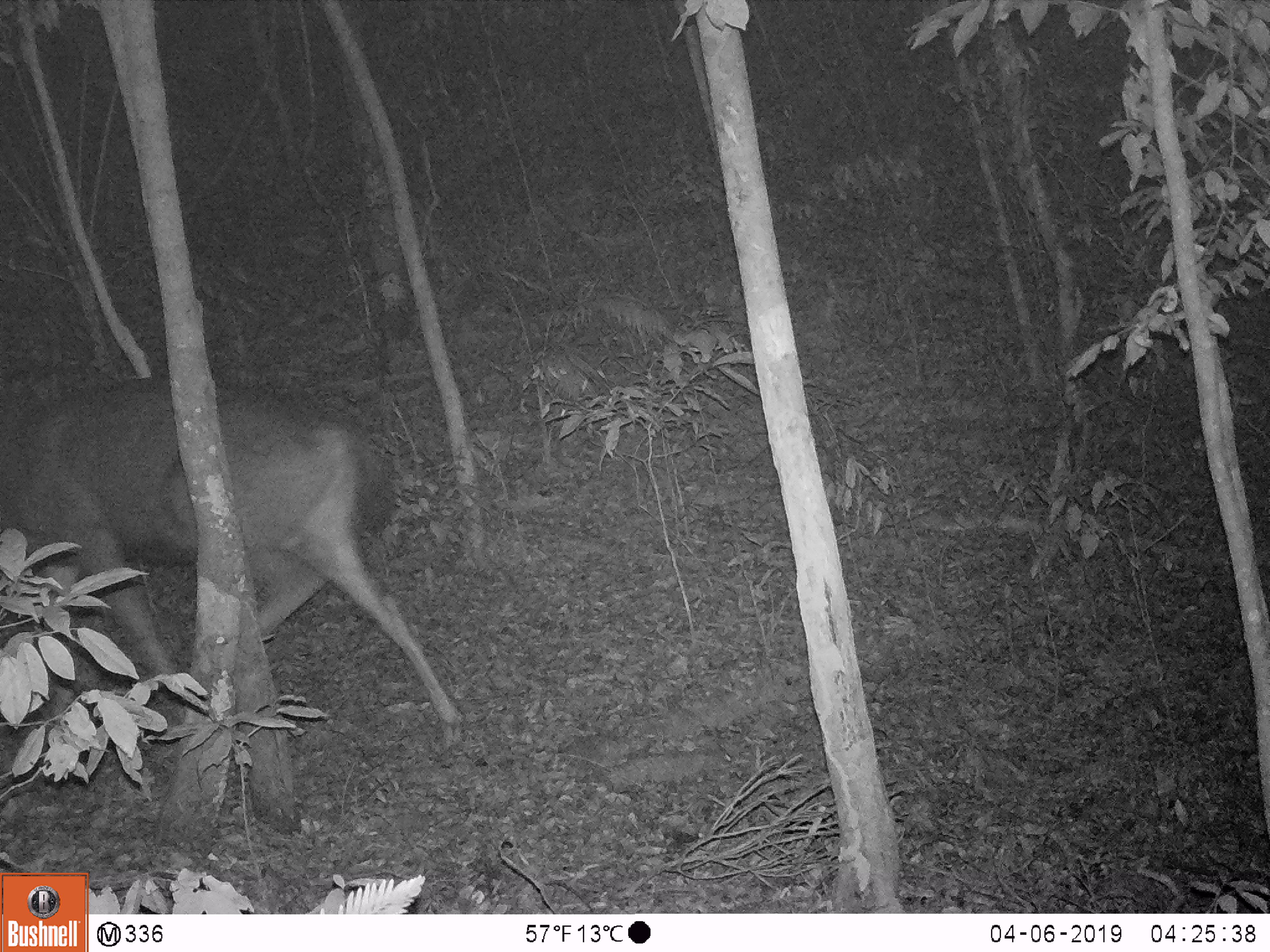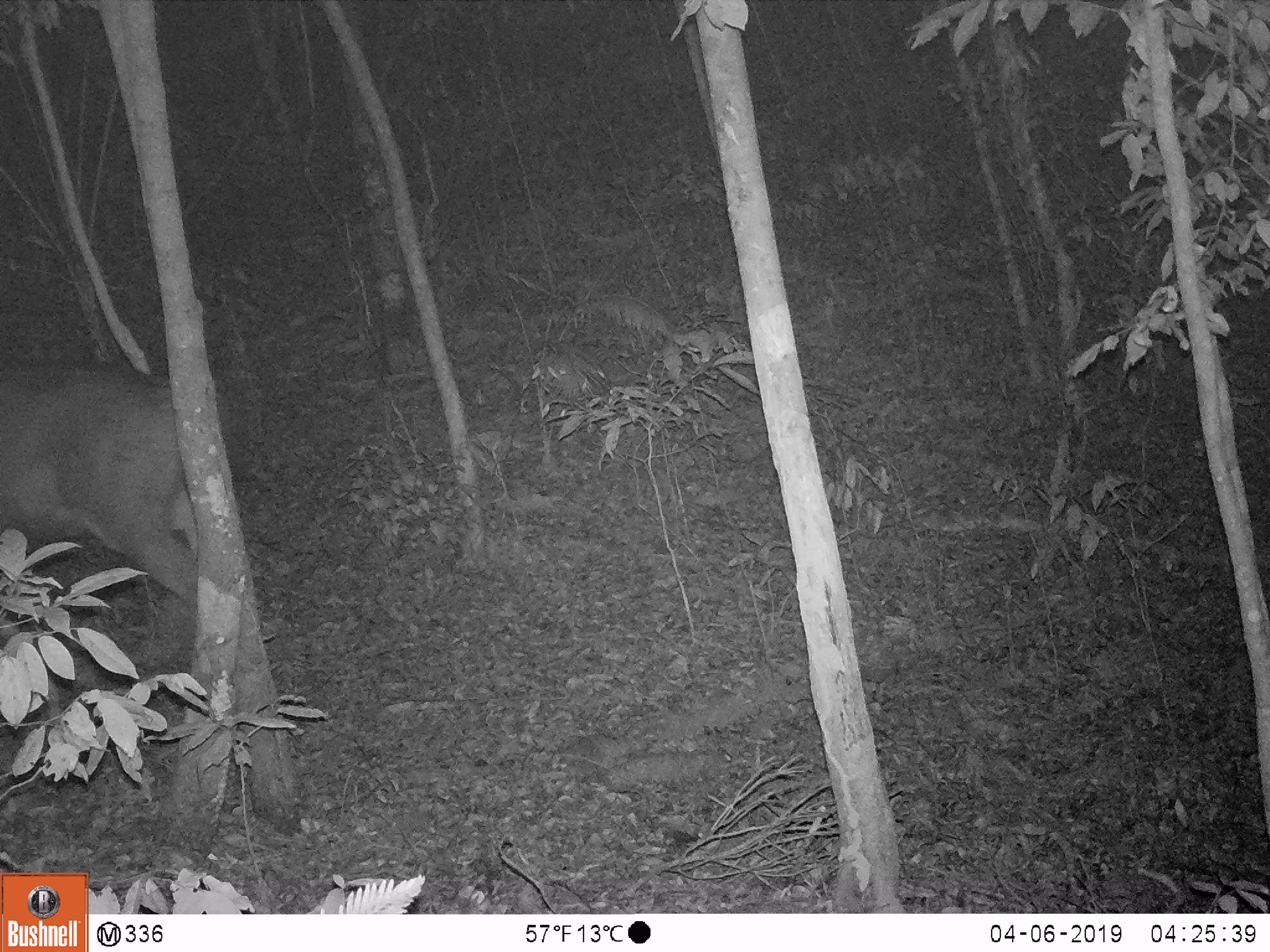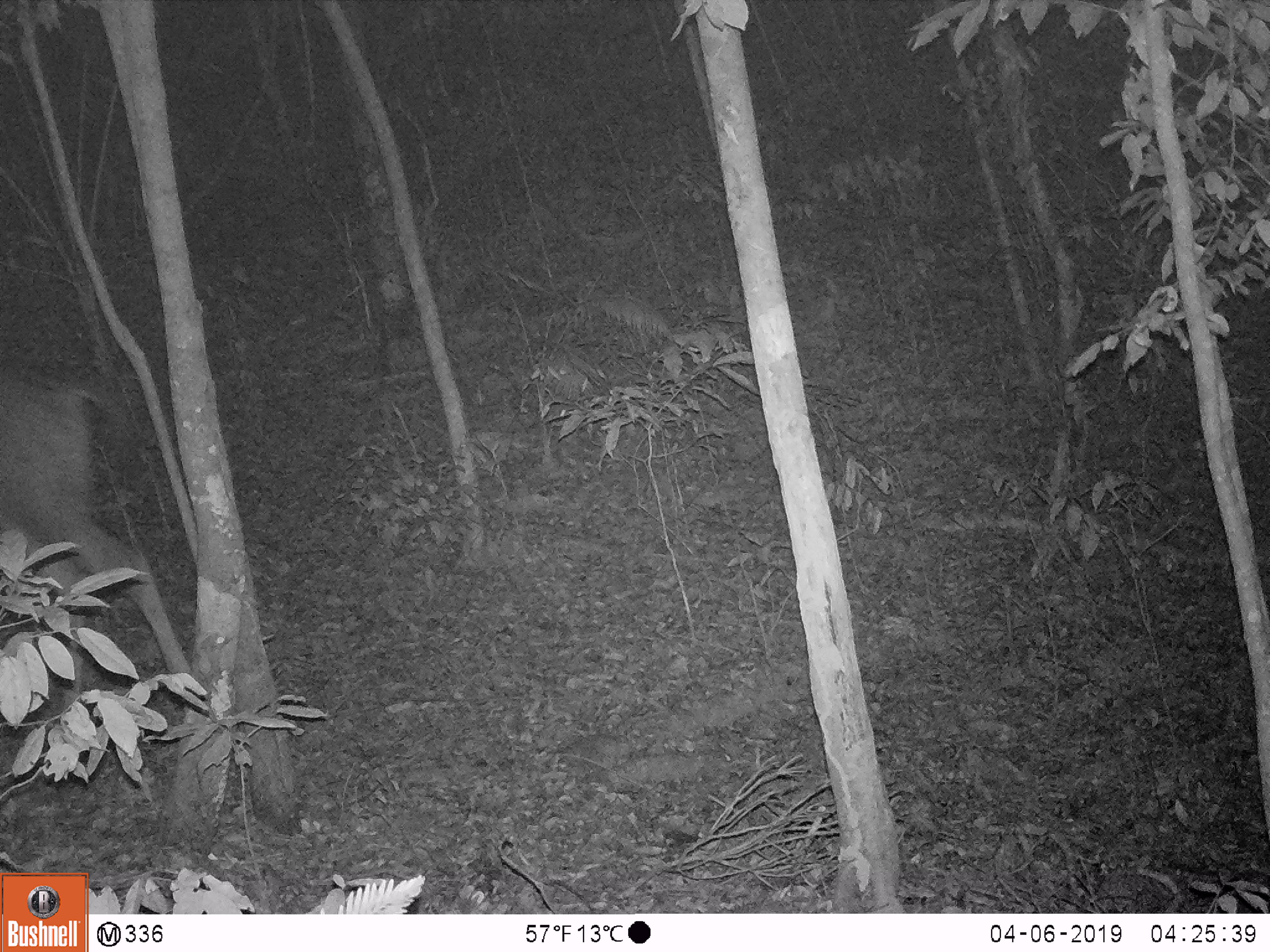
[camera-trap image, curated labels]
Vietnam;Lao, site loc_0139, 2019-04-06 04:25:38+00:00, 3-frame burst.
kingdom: Animalia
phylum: Chordata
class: Mammalia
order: Artiodactyla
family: Cervidae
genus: Rusa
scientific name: Rusa unicolor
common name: sambar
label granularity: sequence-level